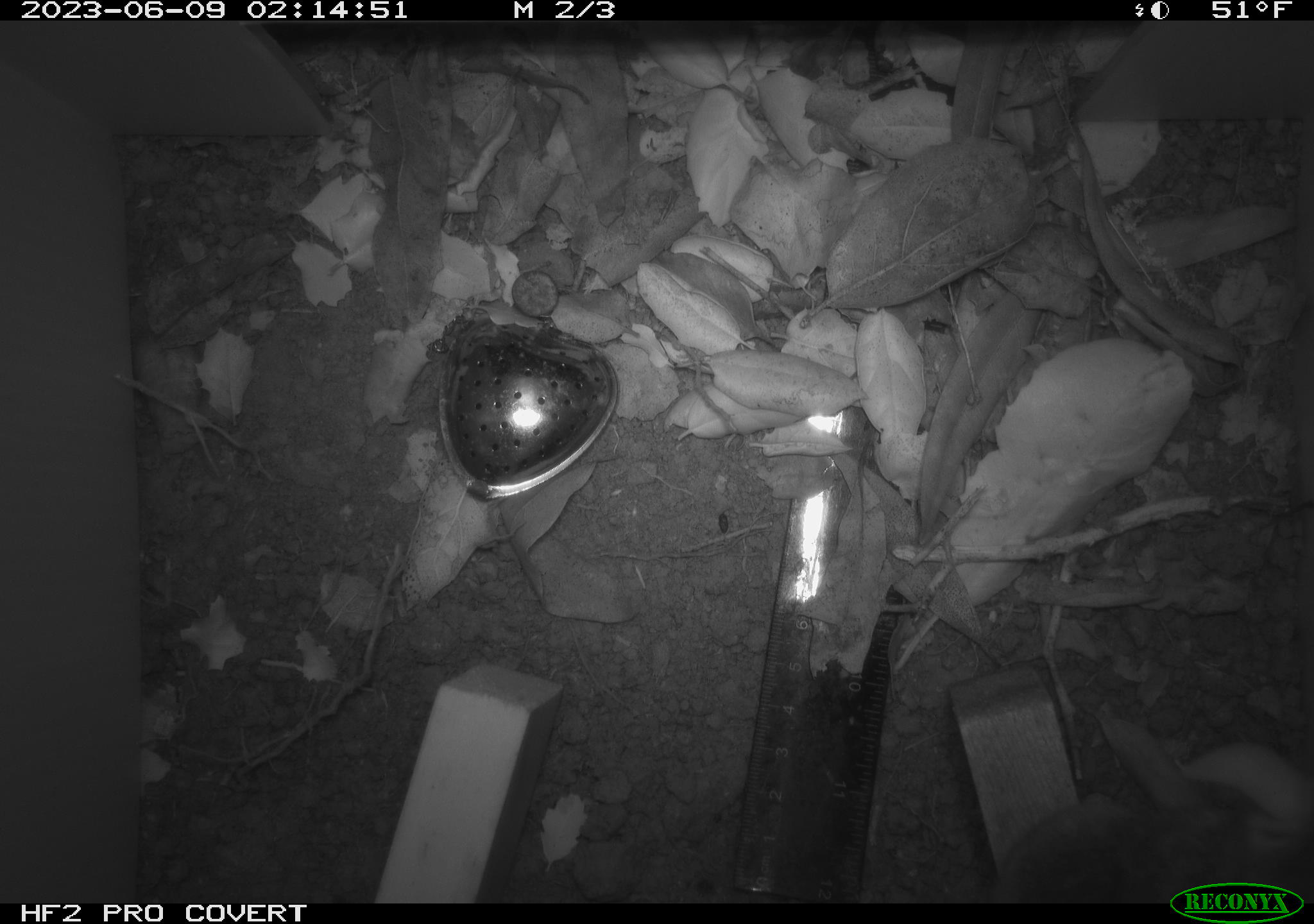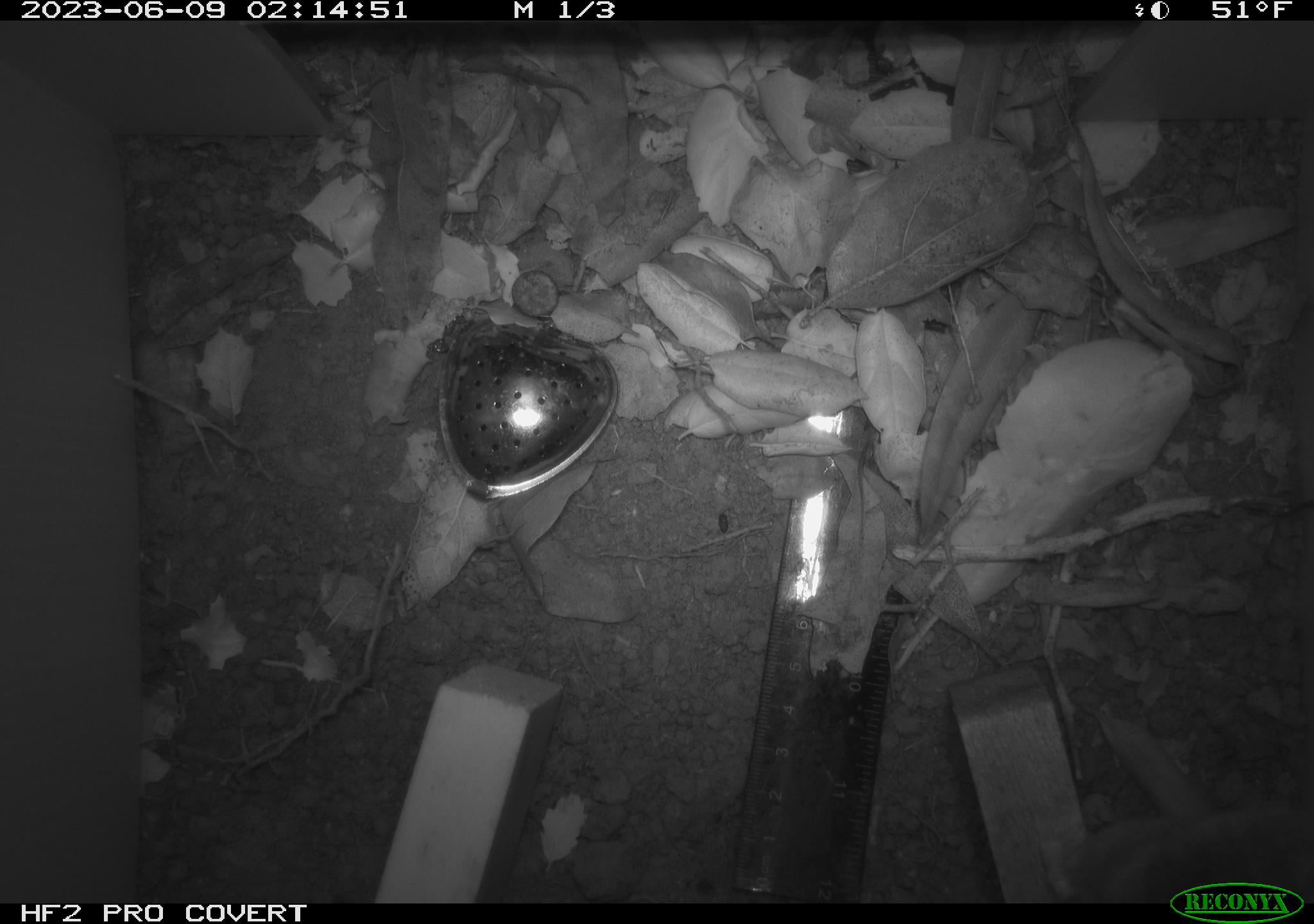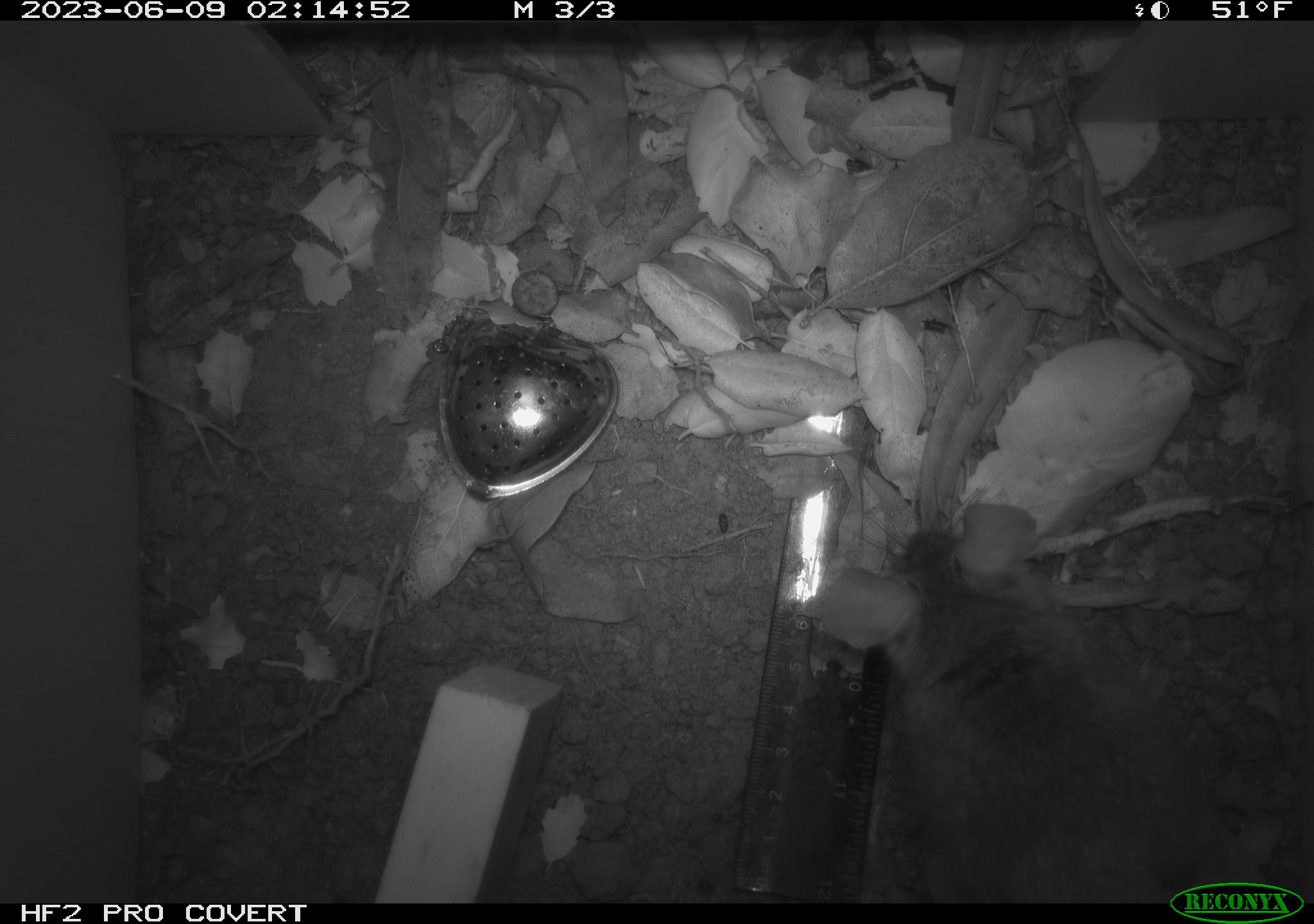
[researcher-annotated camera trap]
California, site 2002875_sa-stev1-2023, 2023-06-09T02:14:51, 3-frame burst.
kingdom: Animalia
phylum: Chordata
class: Mammalia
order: Rodentia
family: Cricetidae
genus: Neotoma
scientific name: Neotoma fuscipes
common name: dusky-footed woodrat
Dusky-footed woodrat (Neotoma fuscipes).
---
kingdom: Animalia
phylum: Chordata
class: Mammalia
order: Rodentia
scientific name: Rodentia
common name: mouse species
Mouse species (Rodentia).